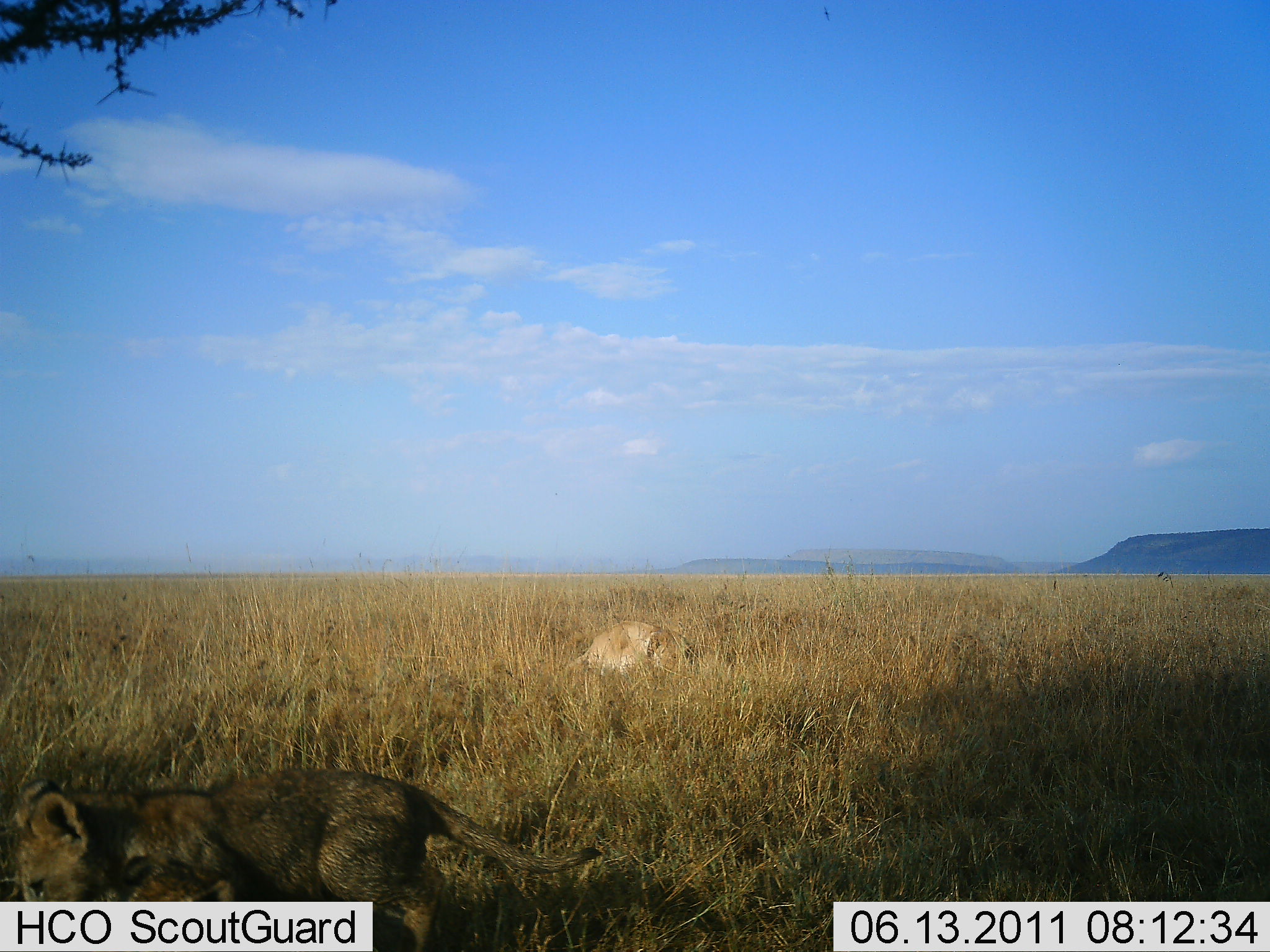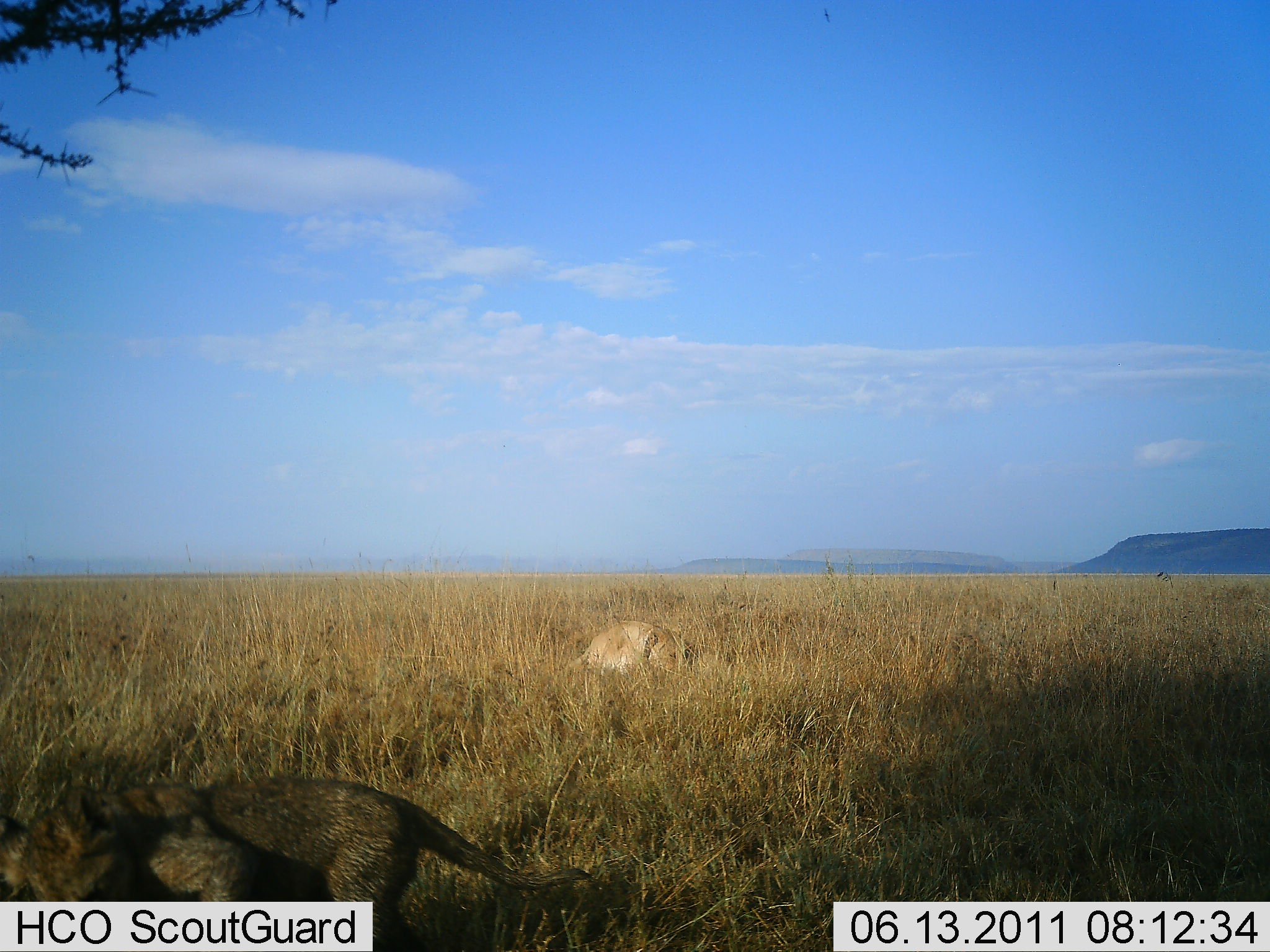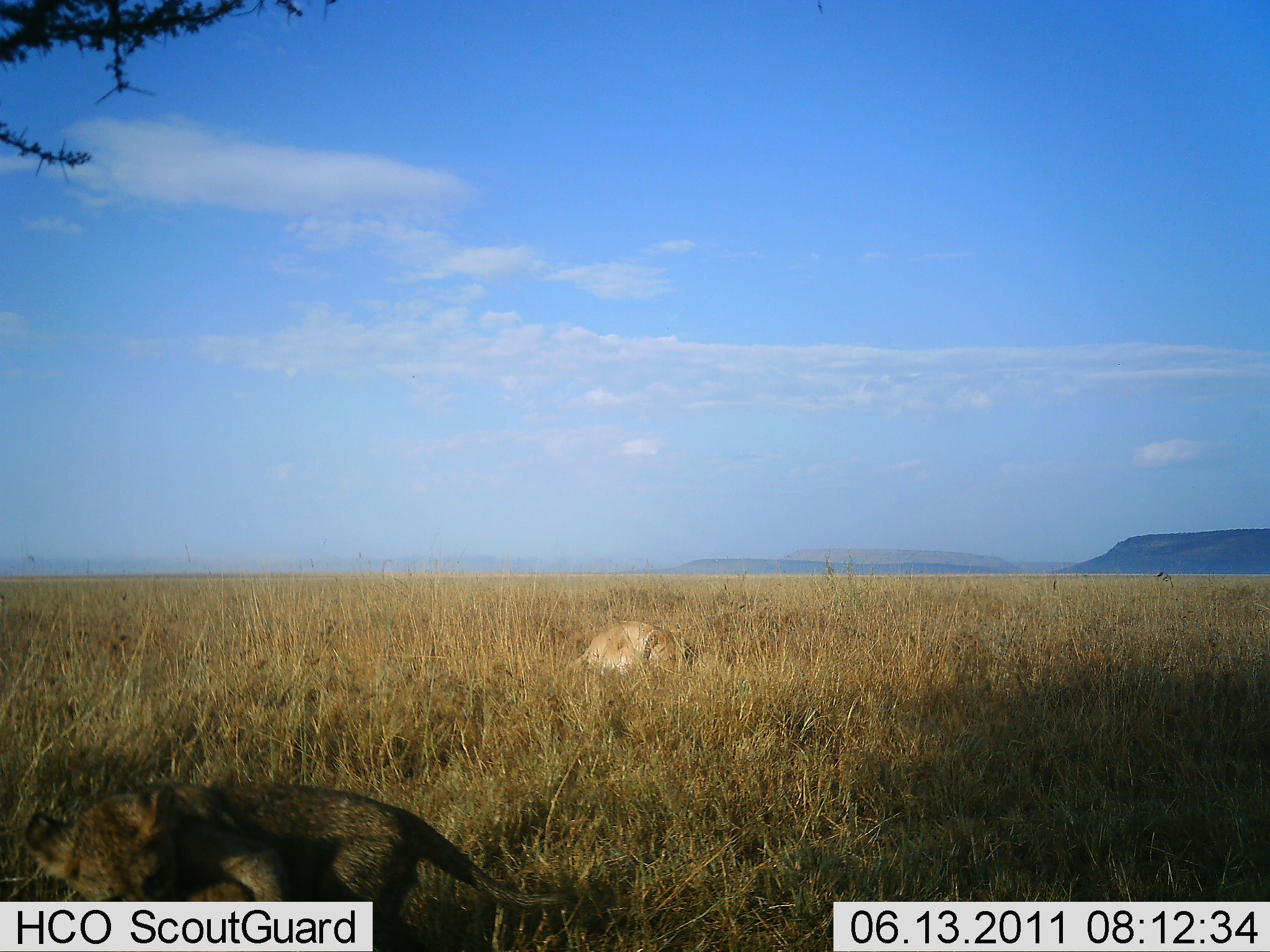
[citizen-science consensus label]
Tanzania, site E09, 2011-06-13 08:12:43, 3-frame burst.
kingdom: Animalia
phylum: Chordata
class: Mammalia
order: Carnivora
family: Felidae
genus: Panthera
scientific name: Panthera leo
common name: lion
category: lionfemale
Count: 2.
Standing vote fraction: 36%.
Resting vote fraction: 82%.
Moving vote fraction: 45%.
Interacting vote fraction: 9%.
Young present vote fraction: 73%.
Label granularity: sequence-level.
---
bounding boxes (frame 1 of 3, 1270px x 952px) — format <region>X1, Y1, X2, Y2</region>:
animal: <region>12, 769, 603, 952</region>; <region>558, 621, 695, 679</region>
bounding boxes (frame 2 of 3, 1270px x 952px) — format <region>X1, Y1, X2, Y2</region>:
animal: <region>0, 769, 591, 952</region>; <region>557, 620, 700, 679</region>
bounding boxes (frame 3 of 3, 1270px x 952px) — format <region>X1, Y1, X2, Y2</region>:
animal: <region>27, 780, 579, 952</region>; <region>568, 621, 691, 675</region>